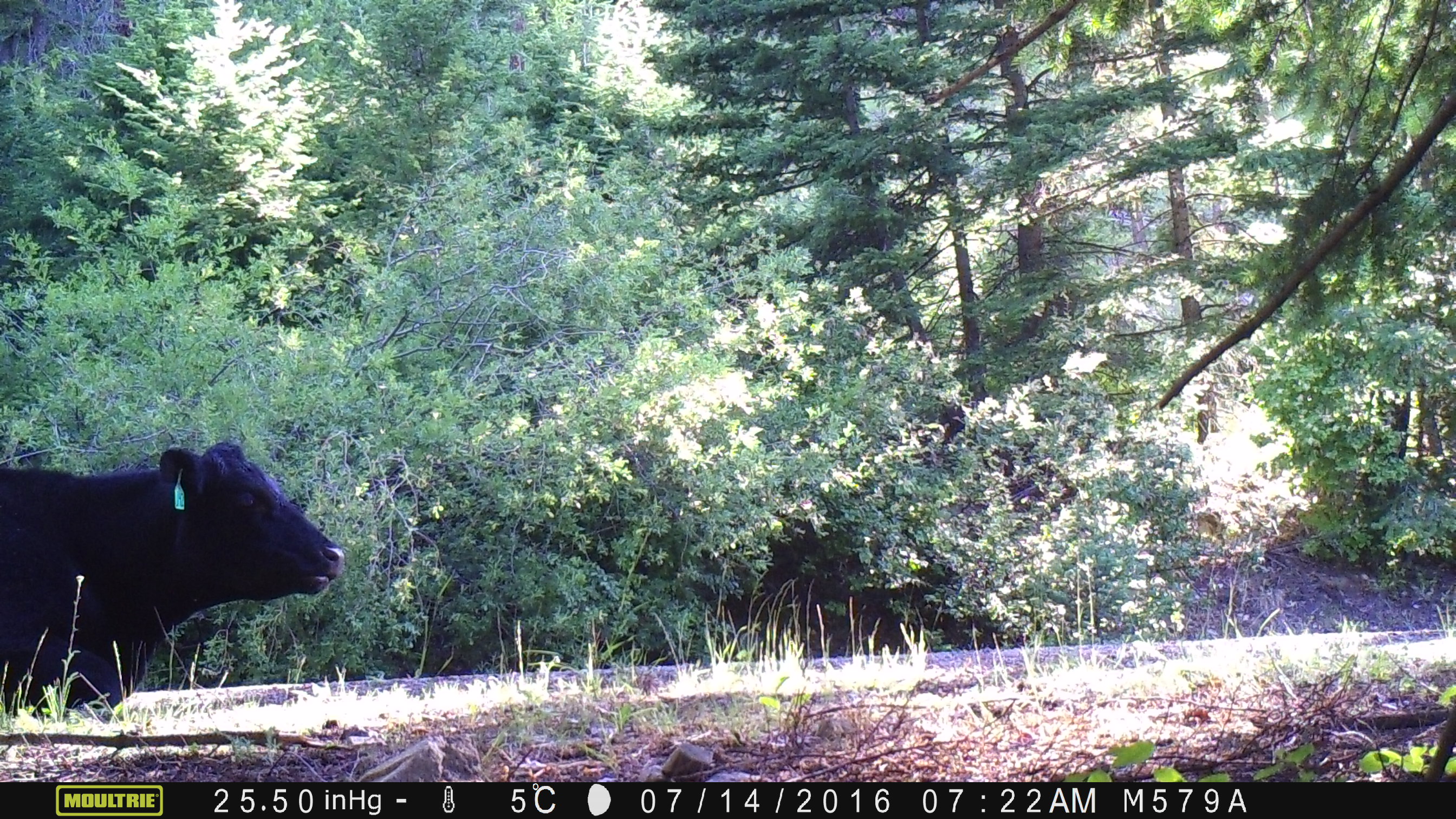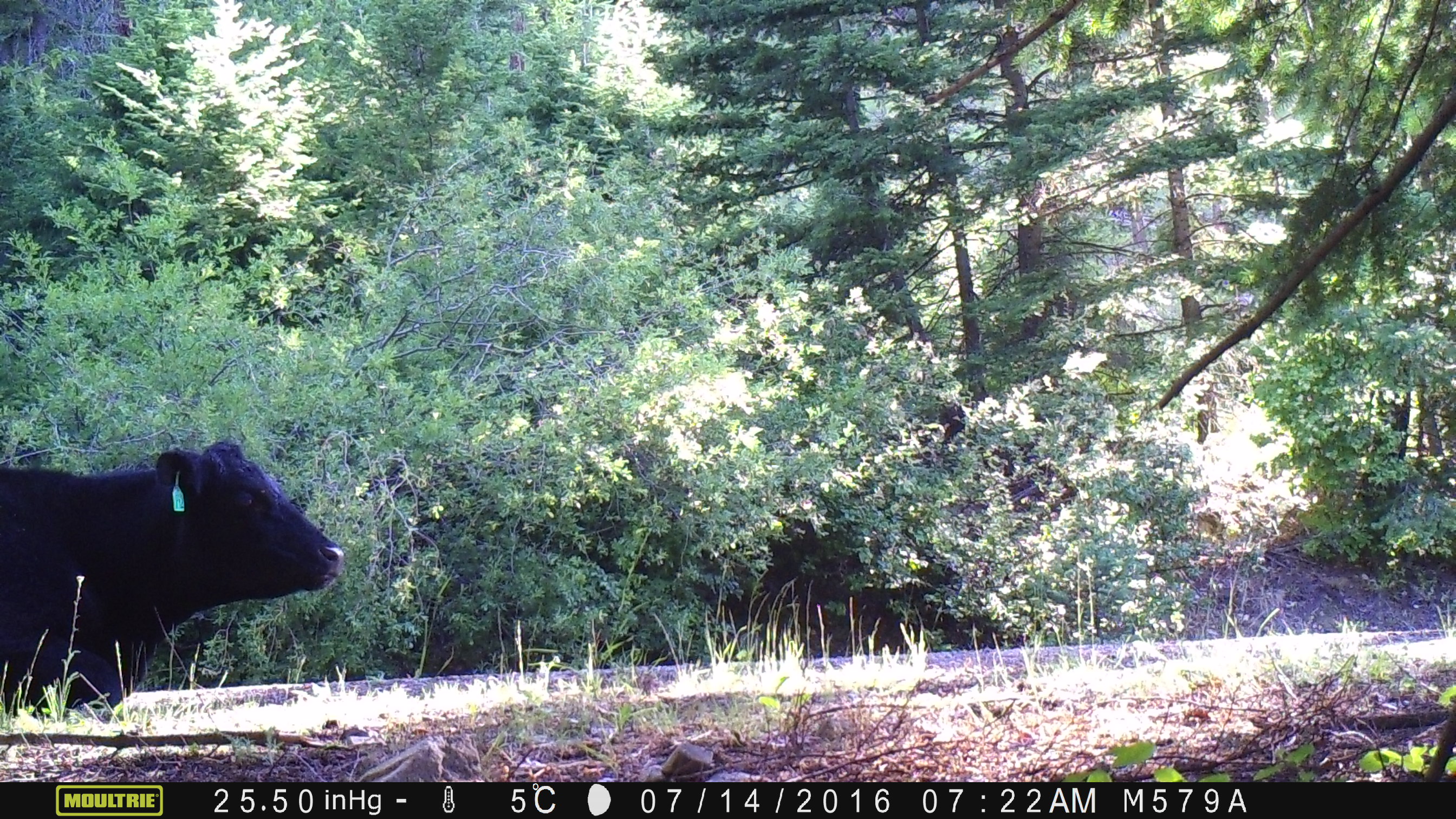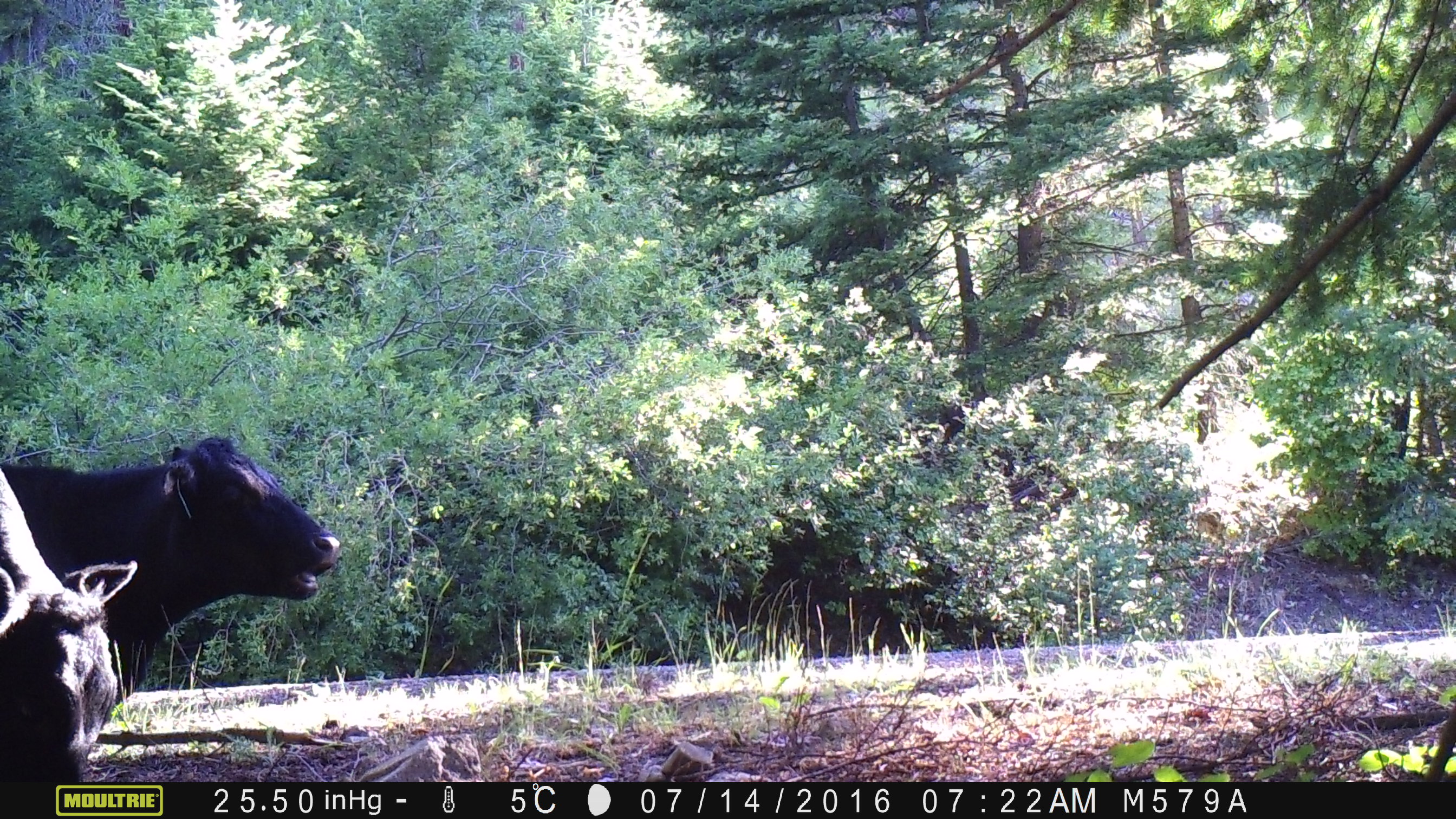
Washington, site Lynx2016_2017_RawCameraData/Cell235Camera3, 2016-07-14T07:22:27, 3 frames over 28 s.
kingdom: Animalia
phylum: Chordata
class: Mammalia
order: Artiodactyla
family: Bovidae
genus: Bos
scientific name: Bos taurus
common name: domestic cattle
Domestic cattle (Bos taurus). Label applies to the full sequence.